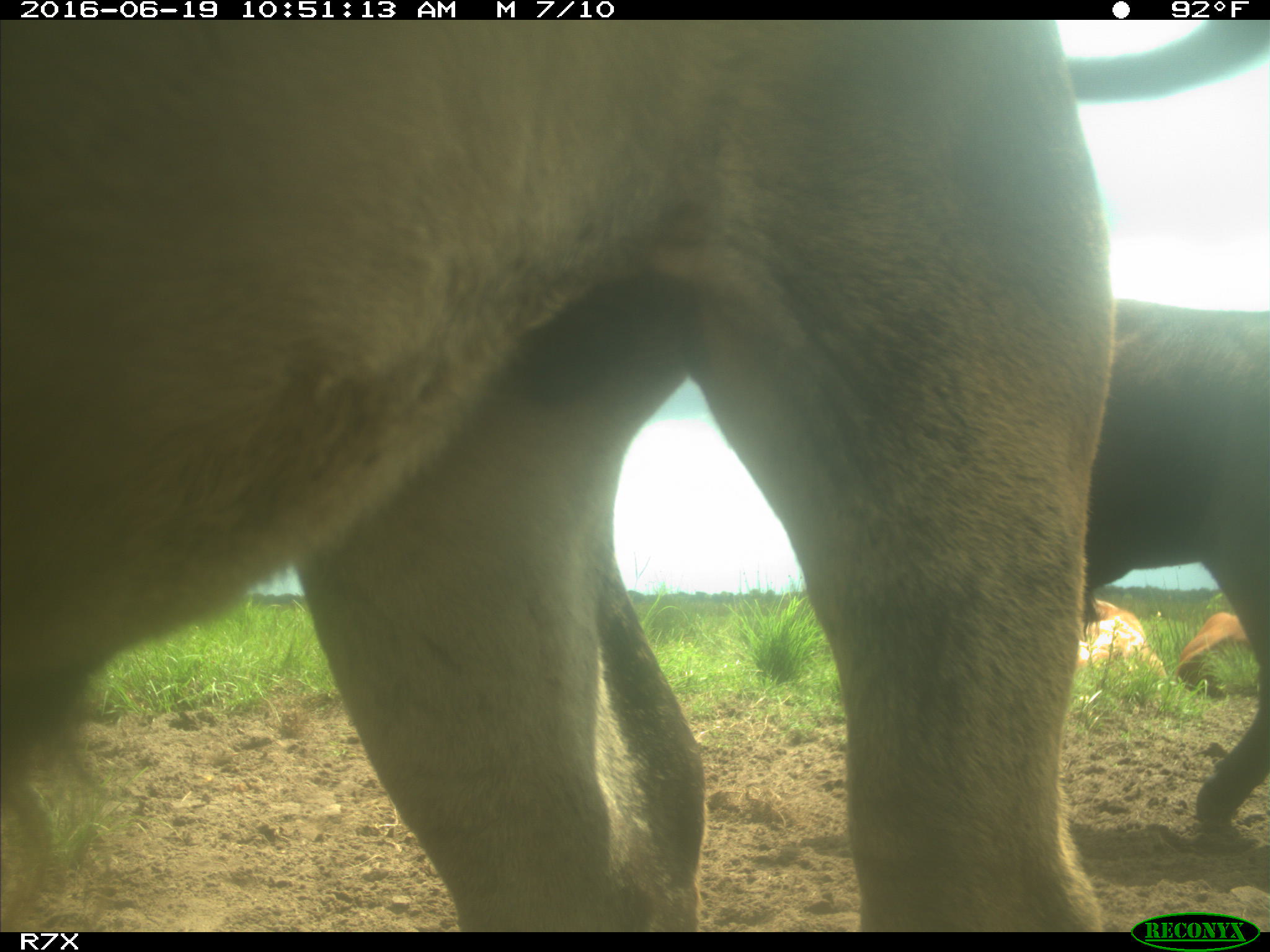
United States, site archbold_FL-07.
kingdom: Animalia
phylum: Chordata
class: Mammalia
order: Artiodactyla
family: Bovidae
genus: Bos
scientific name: Bos taurus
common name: domestic cow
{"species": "Bos taurus (domestic cow)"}